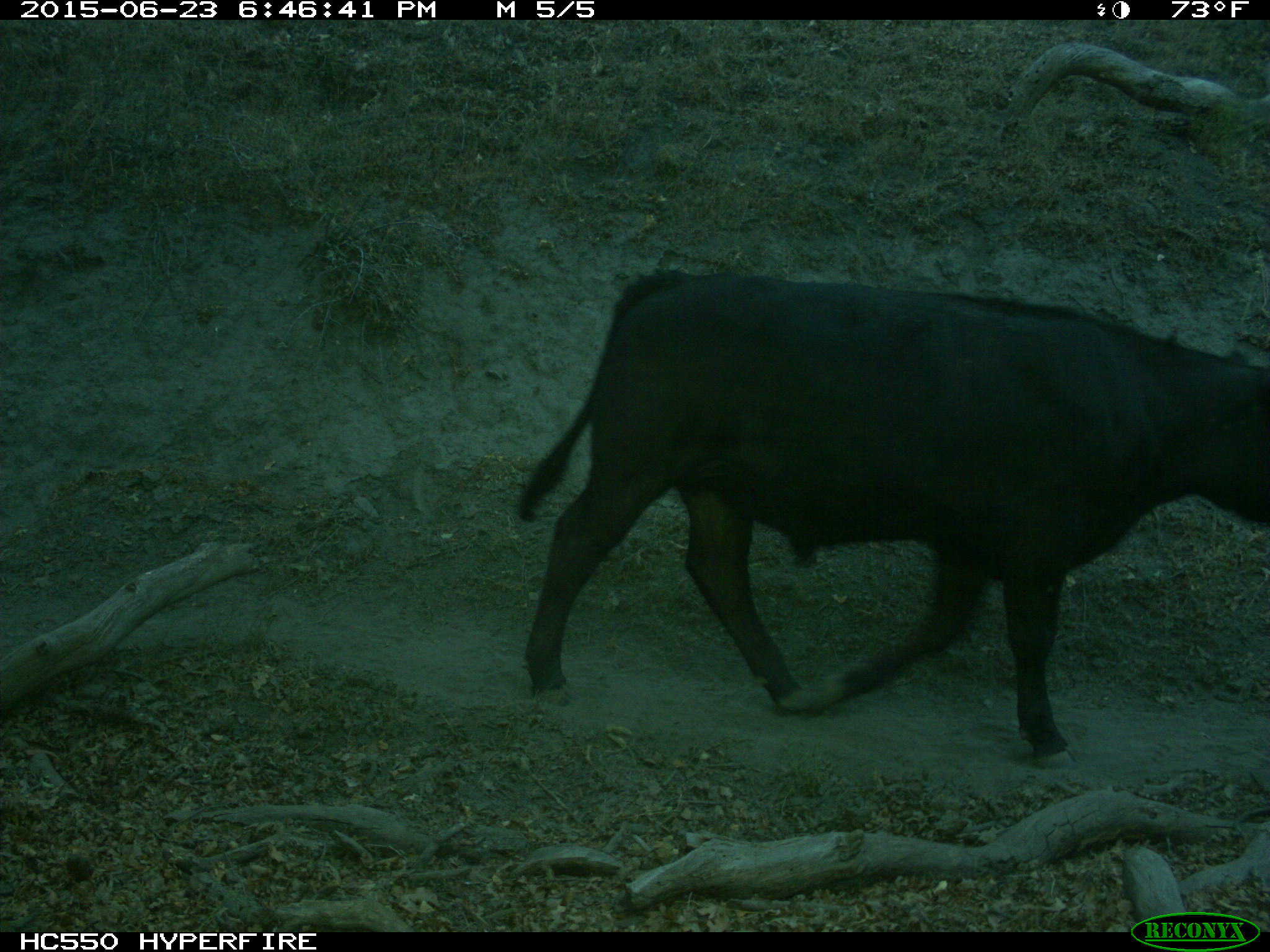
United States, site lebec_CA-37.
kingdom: Animalia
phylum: Chordata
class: Mammalia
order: Artiodactyla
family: Bovidae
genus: Bos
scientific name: Bos taurus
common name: domestic cow